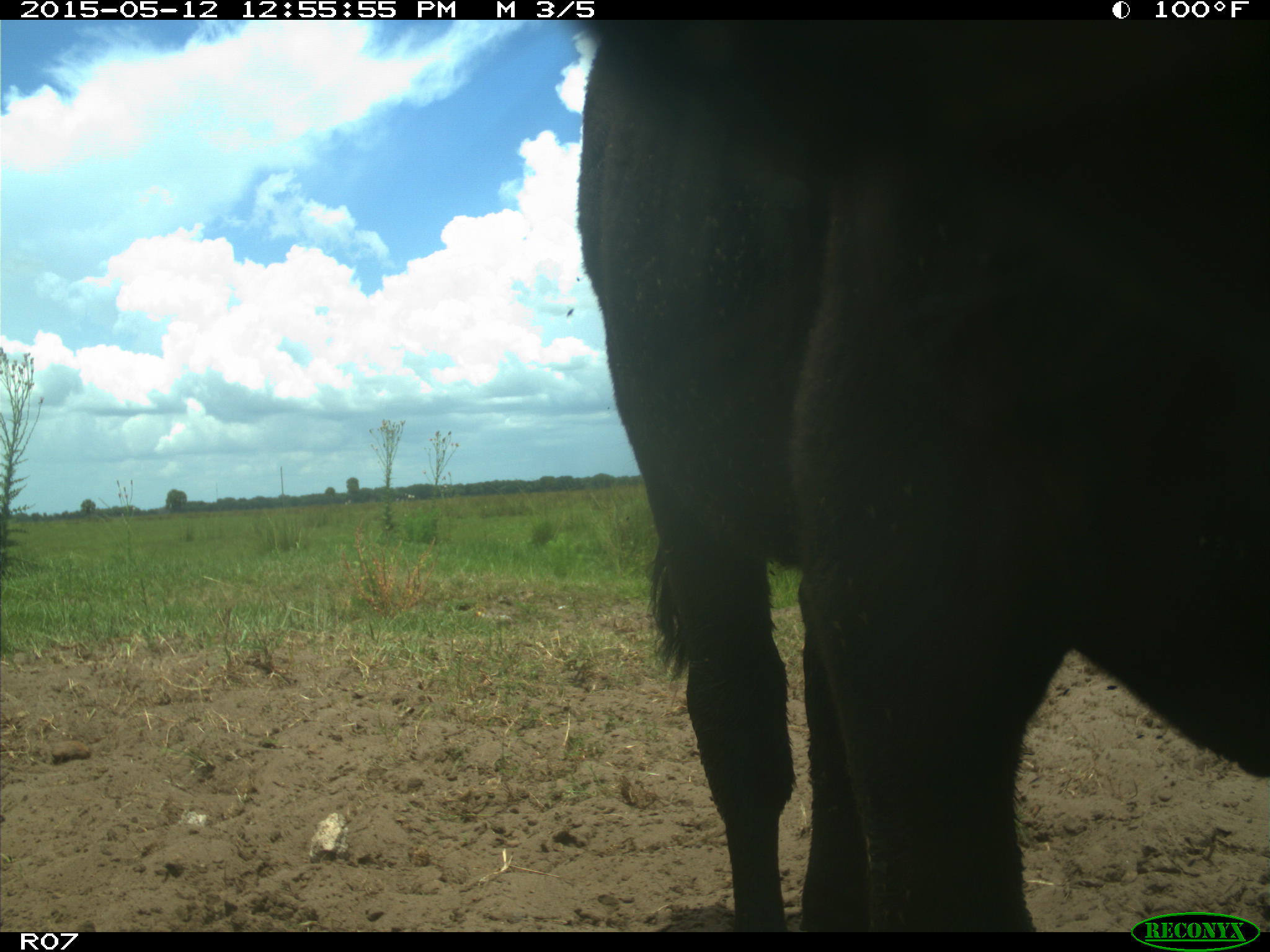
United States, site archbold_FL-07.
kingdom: Animalia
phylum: Chordata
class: Mammalia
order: Artiodactyla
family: Bovidae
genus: Bos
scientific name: Bos taurus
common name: domestic cow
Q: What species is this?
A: Bos taurus (domestic cow).